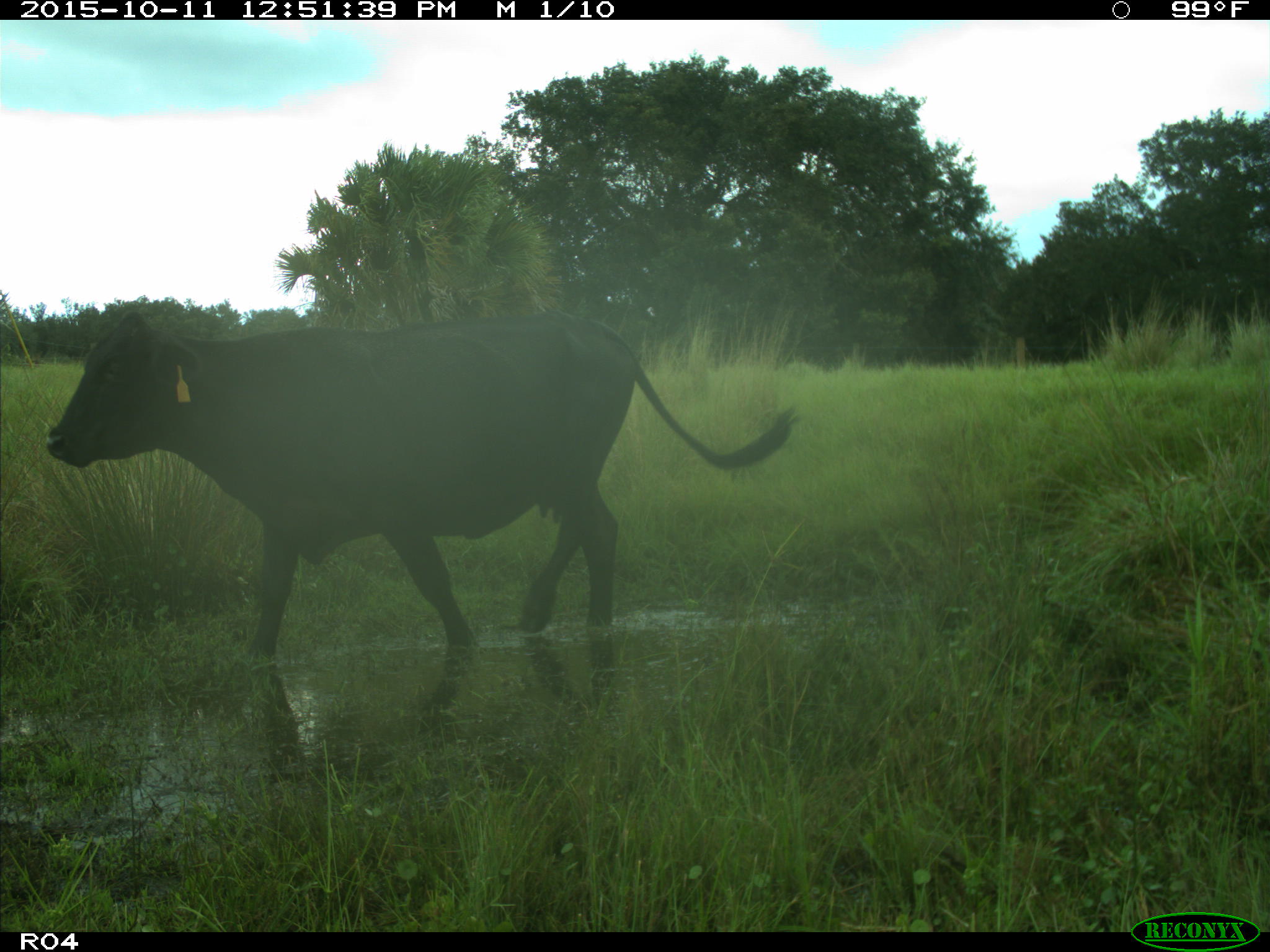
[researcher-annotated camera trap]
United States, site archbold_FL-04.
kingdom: Animalia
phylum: Chordata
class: Mammalia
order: Artiodactyla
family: Bovidae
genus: Bos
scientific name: Bos taurus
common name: domestic cow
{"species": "Bos taurus (domestic cow)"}